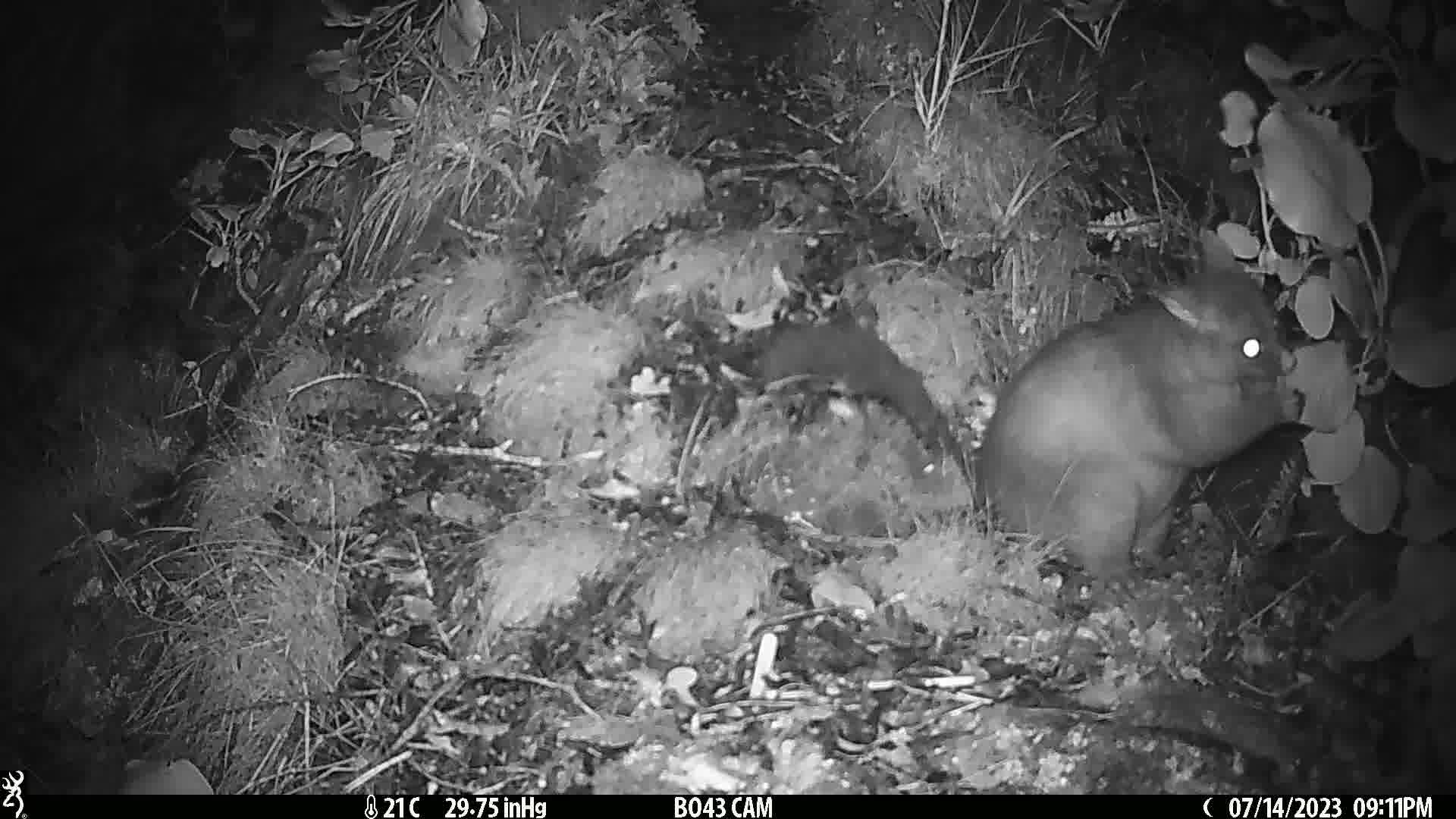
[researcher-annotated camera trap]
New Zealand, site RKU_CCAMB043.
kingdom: Animalia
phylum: Chordata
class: Mammalia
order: Diprotodontia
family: Phalangeridae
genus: Trichosurus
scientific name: Trichosurus vulpecula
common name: common brushtail possum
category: possum